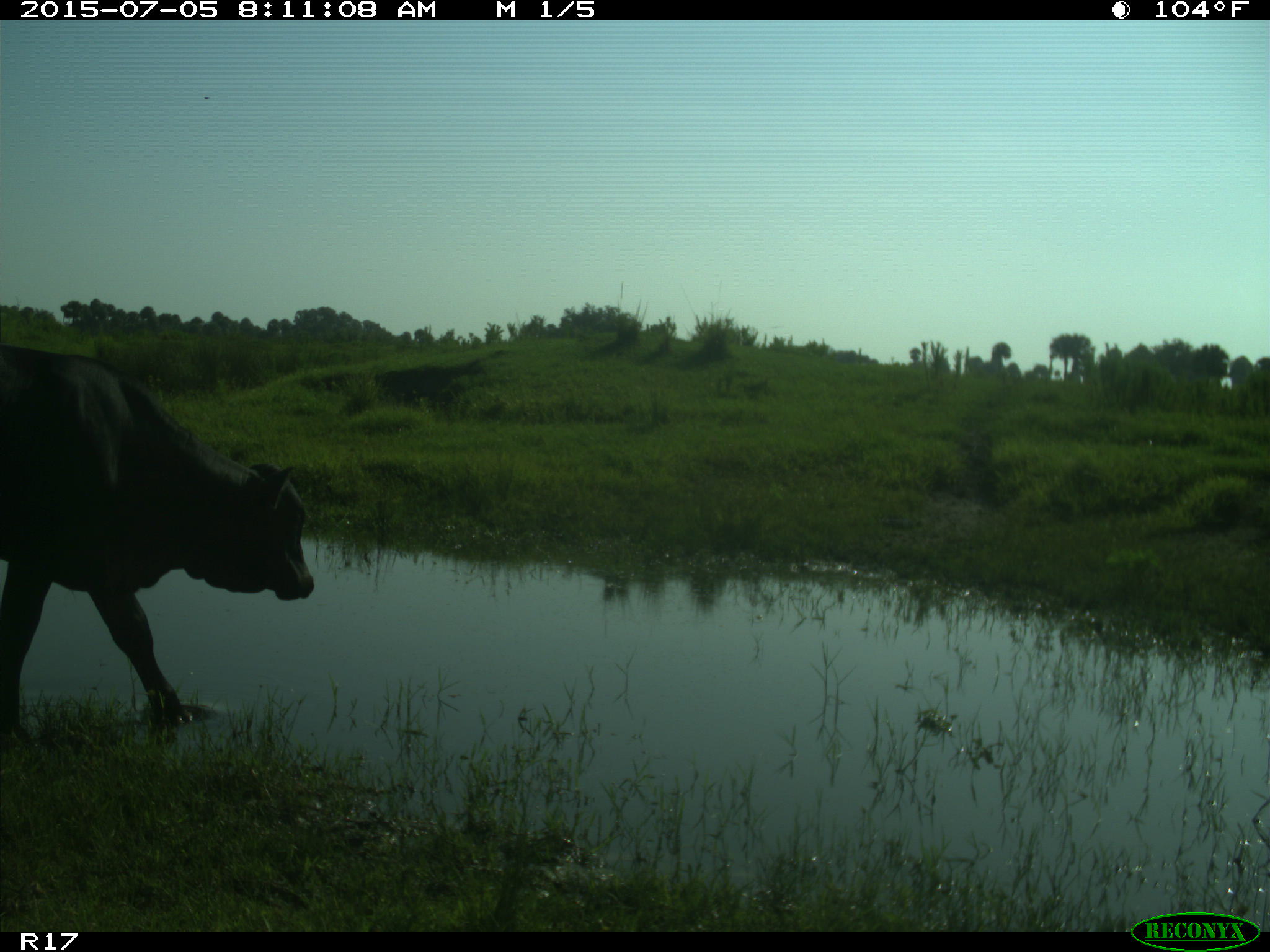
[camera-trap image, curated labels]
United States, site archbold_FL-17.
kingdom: Animalia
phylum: Chordata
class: Mammalia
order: Artiodactyla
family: Bovidae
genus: Bos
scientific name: Bos taurus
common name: domestic cow